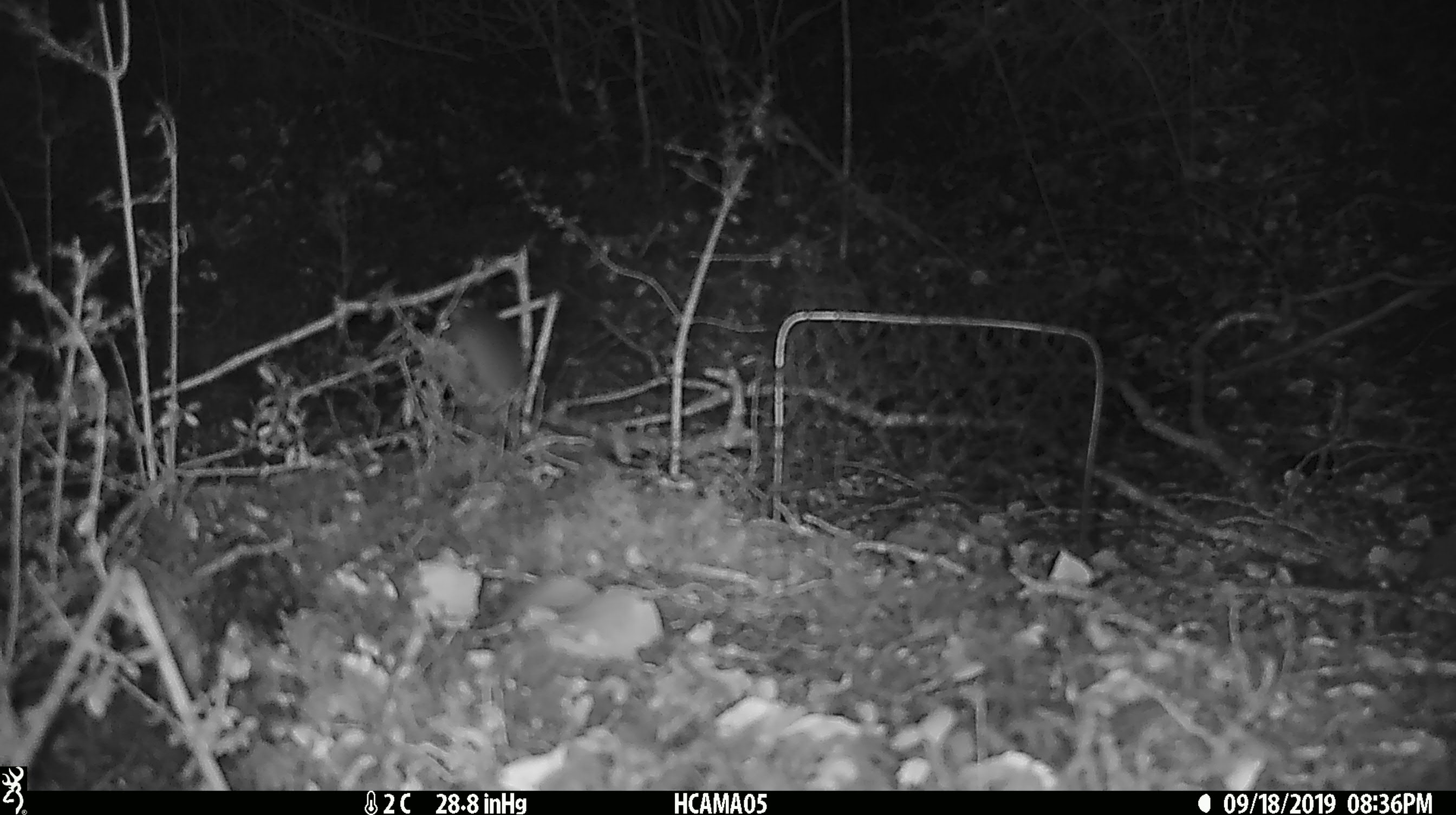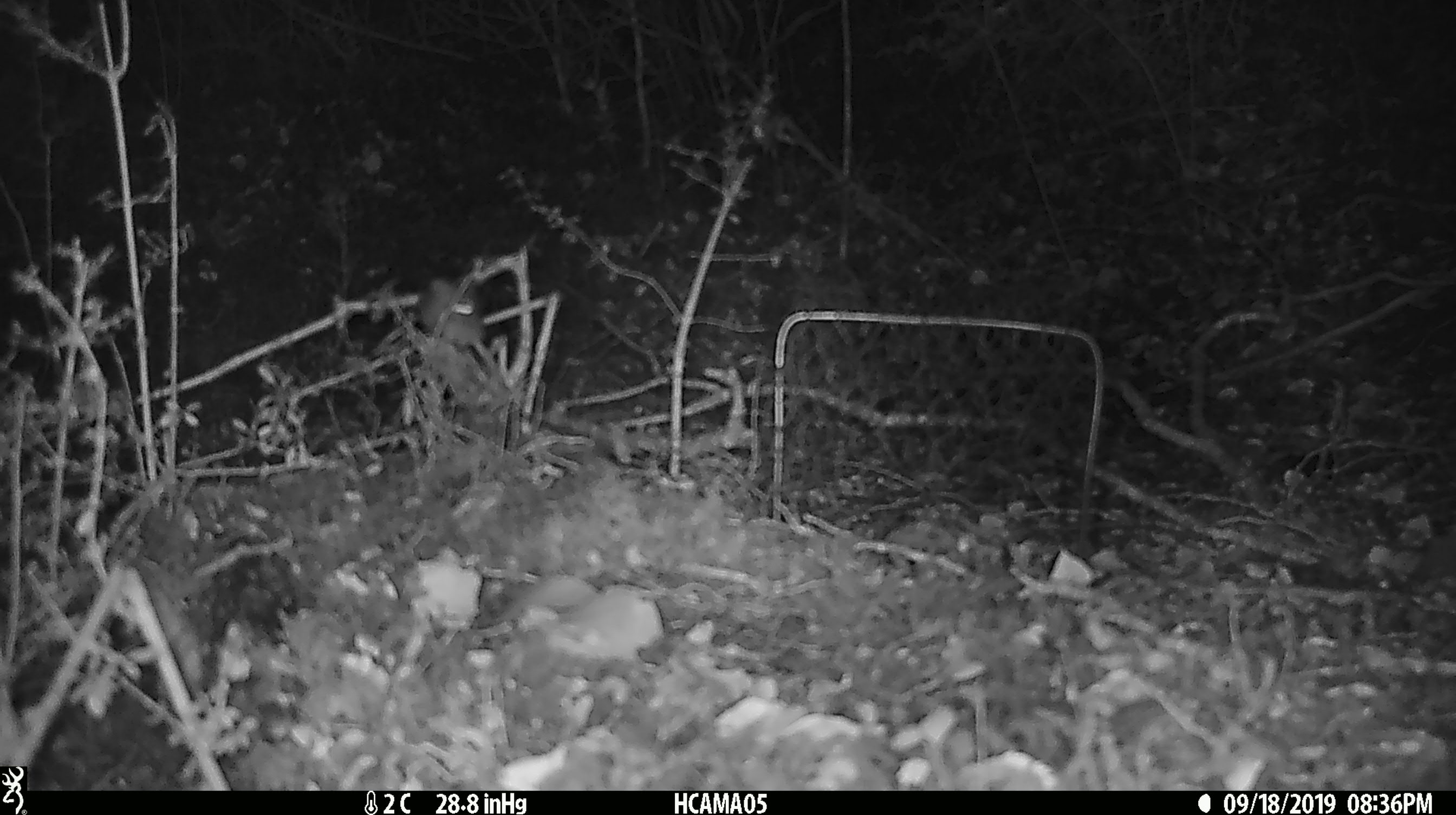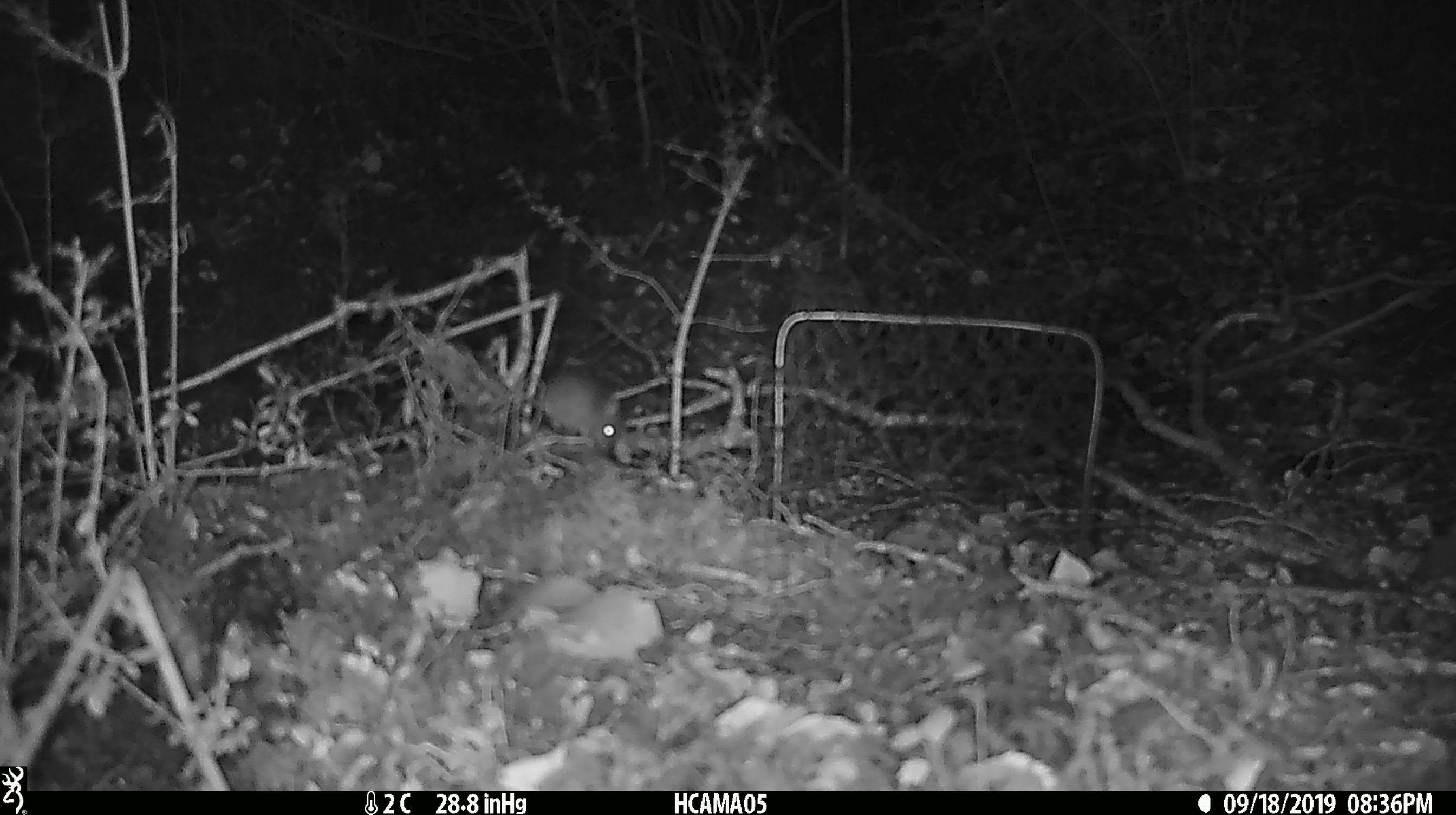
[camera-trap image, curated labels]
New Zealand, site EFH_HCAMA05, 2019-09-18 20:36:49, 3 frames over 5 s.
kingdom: Animalia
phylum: Chordata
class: Mammalia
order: Rodentia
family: Muridae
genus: Mus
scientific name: Mus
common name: mouse